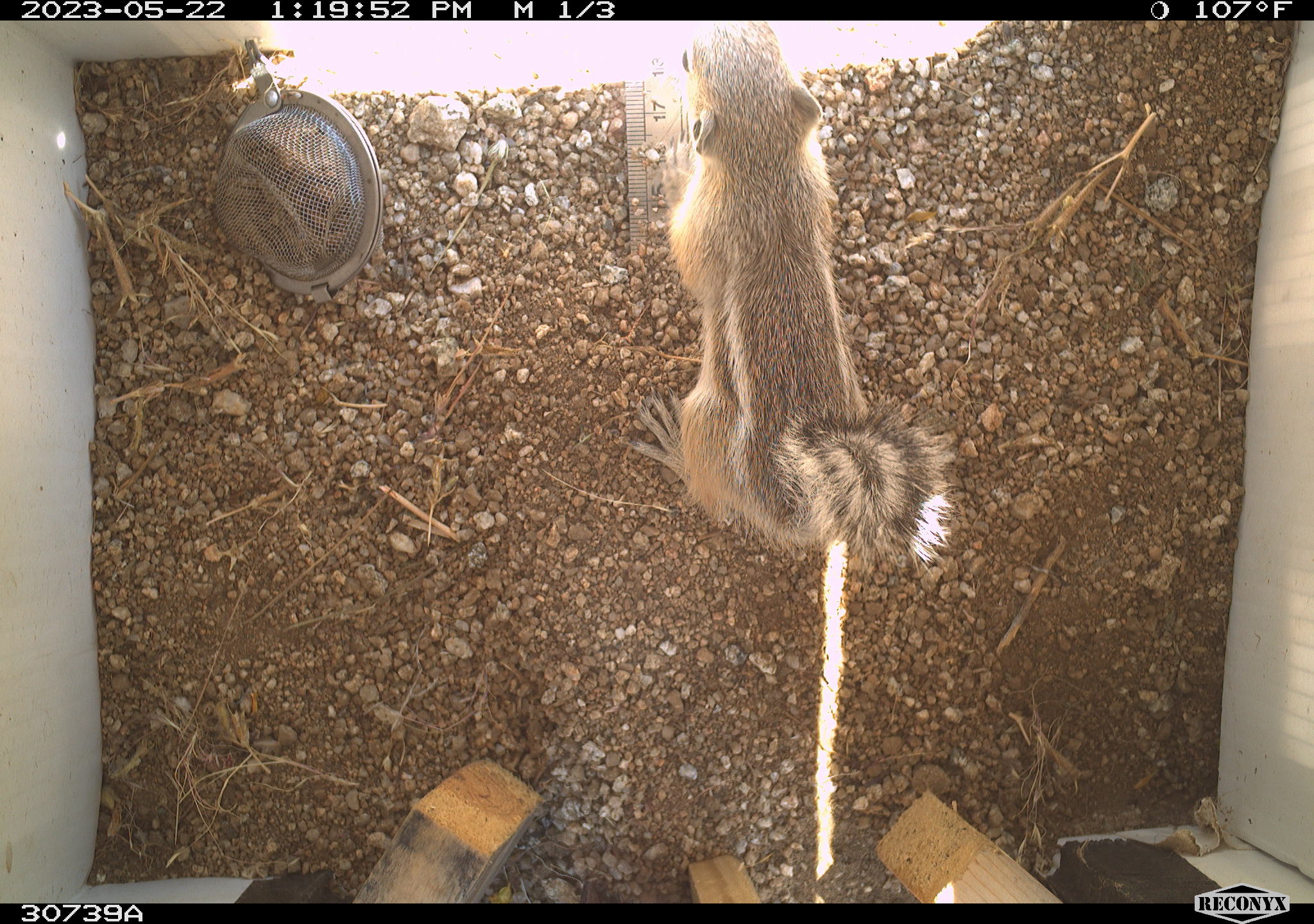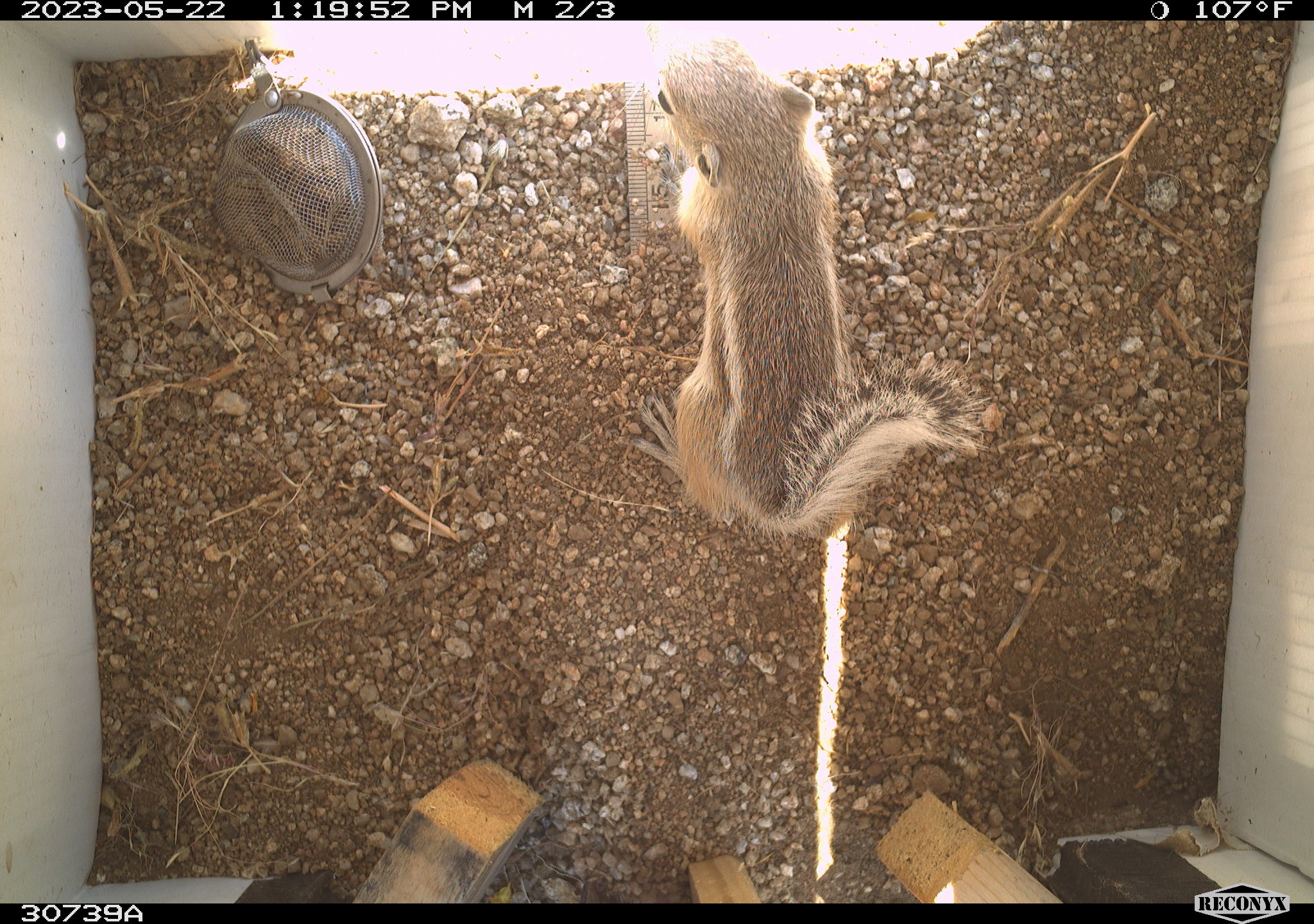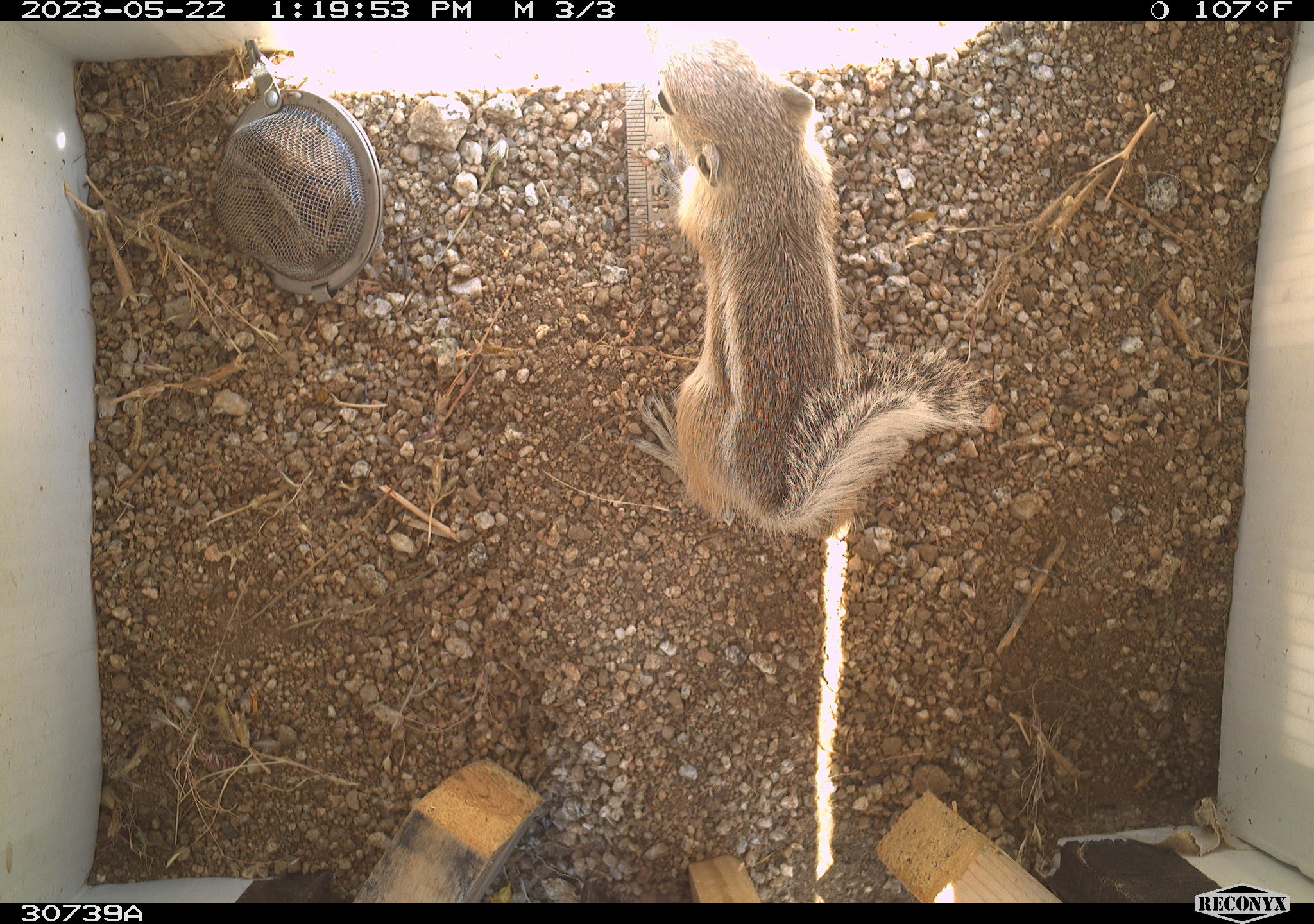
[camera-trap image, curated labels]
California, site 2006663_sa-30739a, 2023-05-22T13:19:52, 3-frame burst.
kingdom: Animalia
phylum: Chordata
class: Mammalia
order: Rodentia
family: Sciuridae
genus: Ammospermophilus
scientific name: Ammospermophilus leucurus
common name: white-tailed antelope squirrel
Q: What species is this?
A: White-tailed antelope squirrel (Ammospermophilus leucurus).